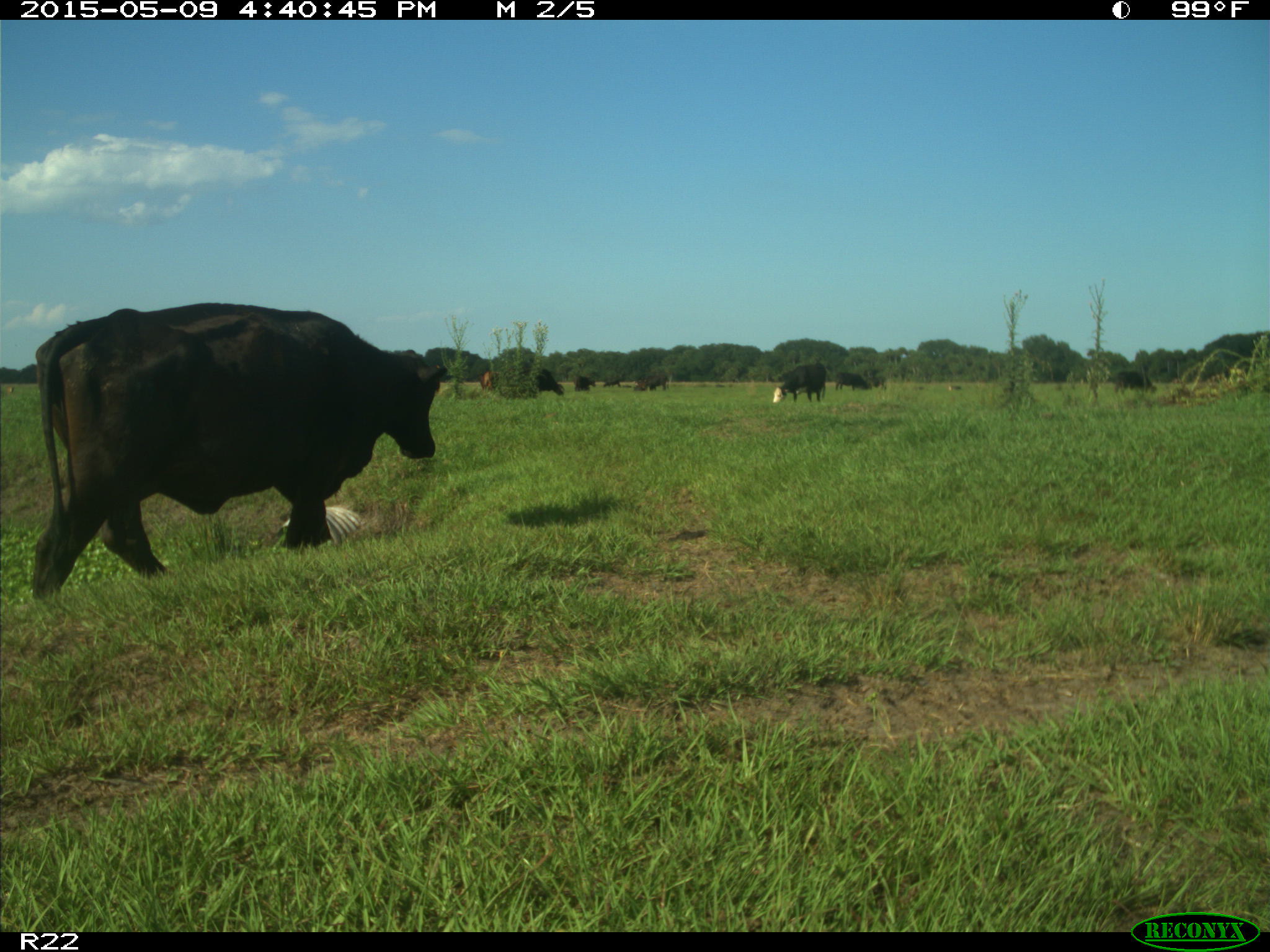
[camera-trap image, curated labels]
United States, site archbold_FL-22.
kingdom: Animalia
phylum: Chordata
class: Mammalia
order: Artiodactyla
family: Bovidae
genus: Bos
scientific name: Bos taurus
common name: domestic cow